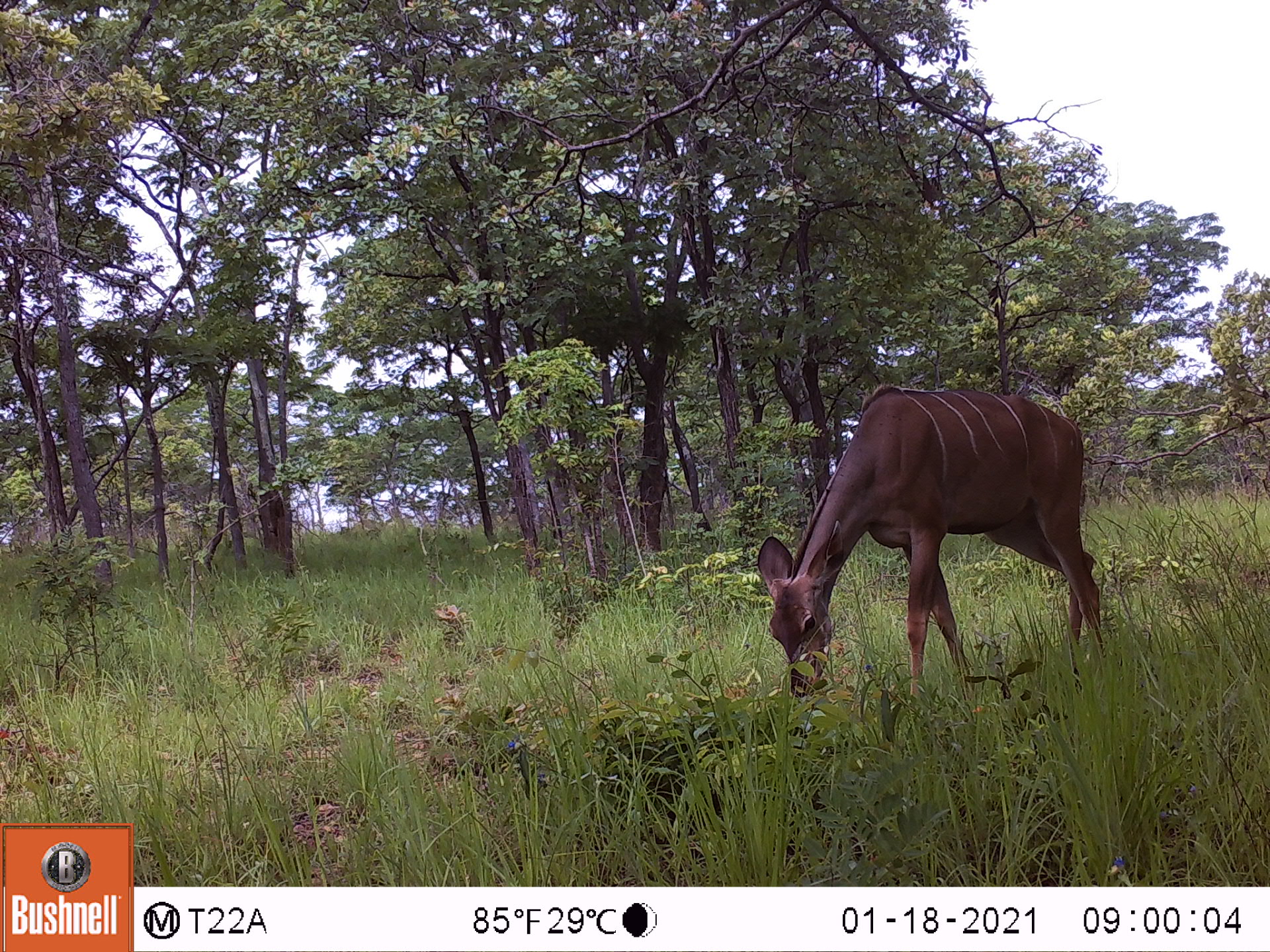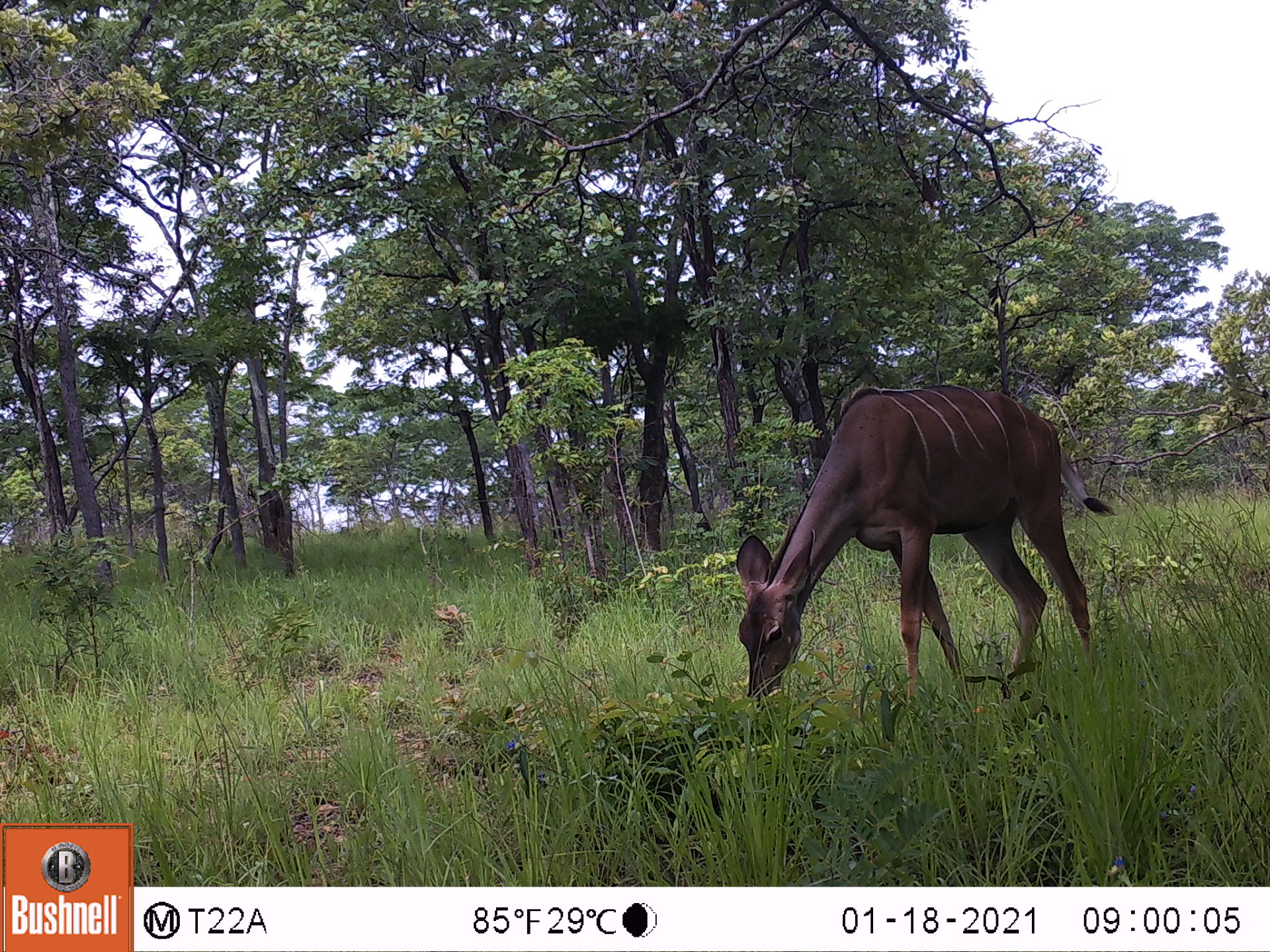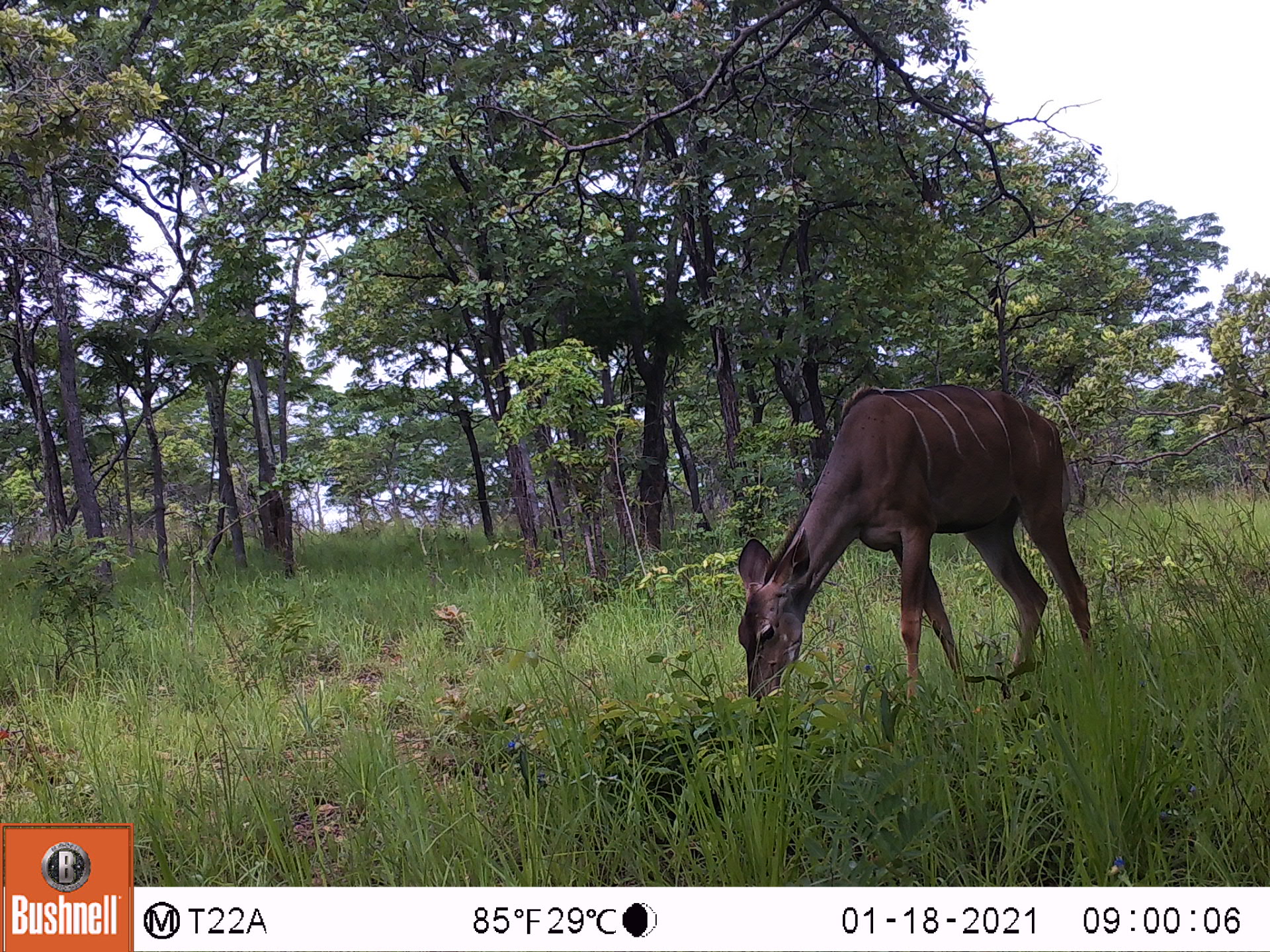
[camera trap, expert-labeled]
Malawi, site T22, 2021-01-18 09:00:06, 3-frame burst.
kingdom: Animalia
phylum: Chordata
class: Mammalia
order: Artiodactyla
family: Bovidae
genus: Tragelaphus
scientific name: Tragelaphus strepsiceros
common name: greater kudu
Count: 1.